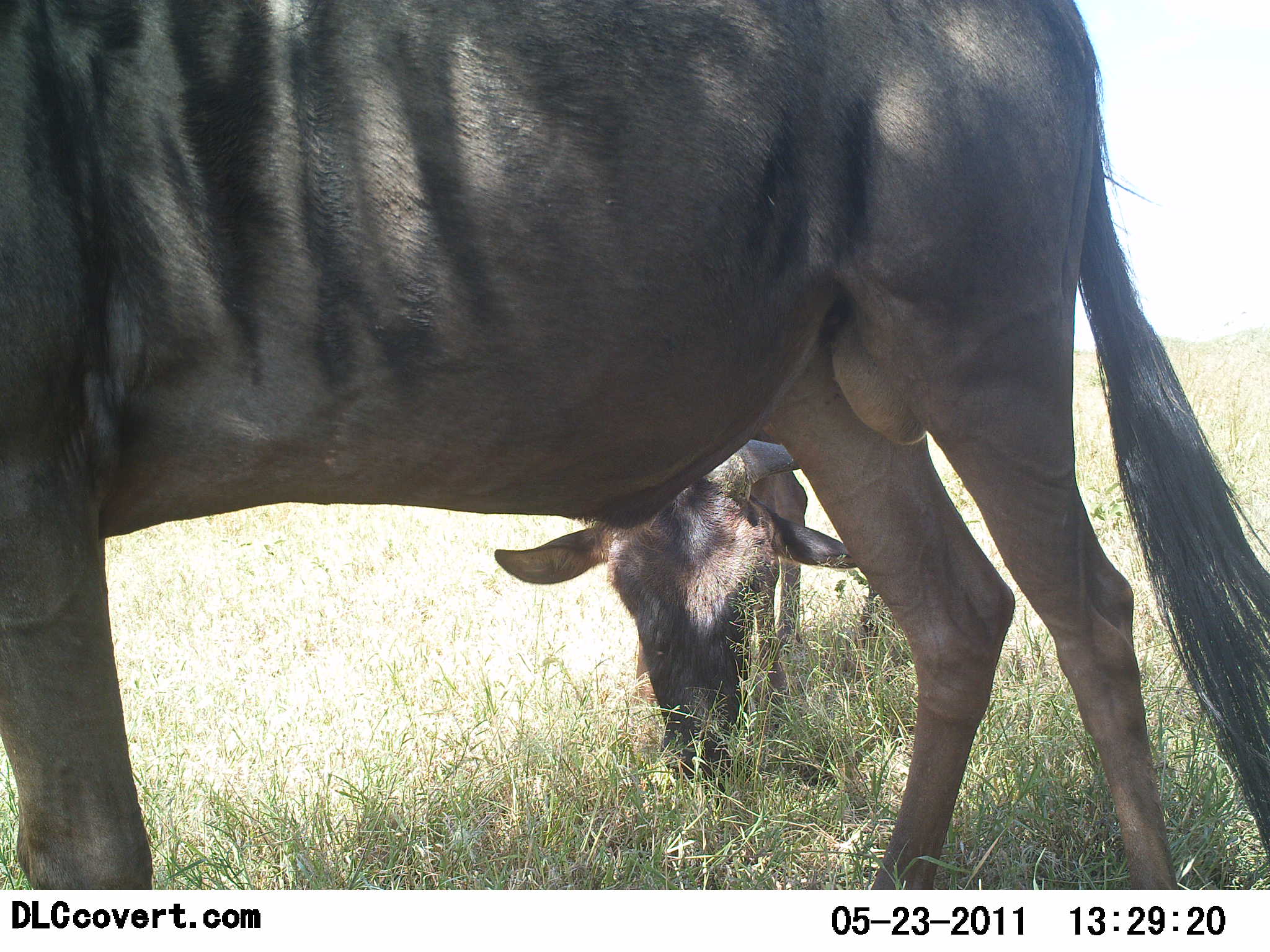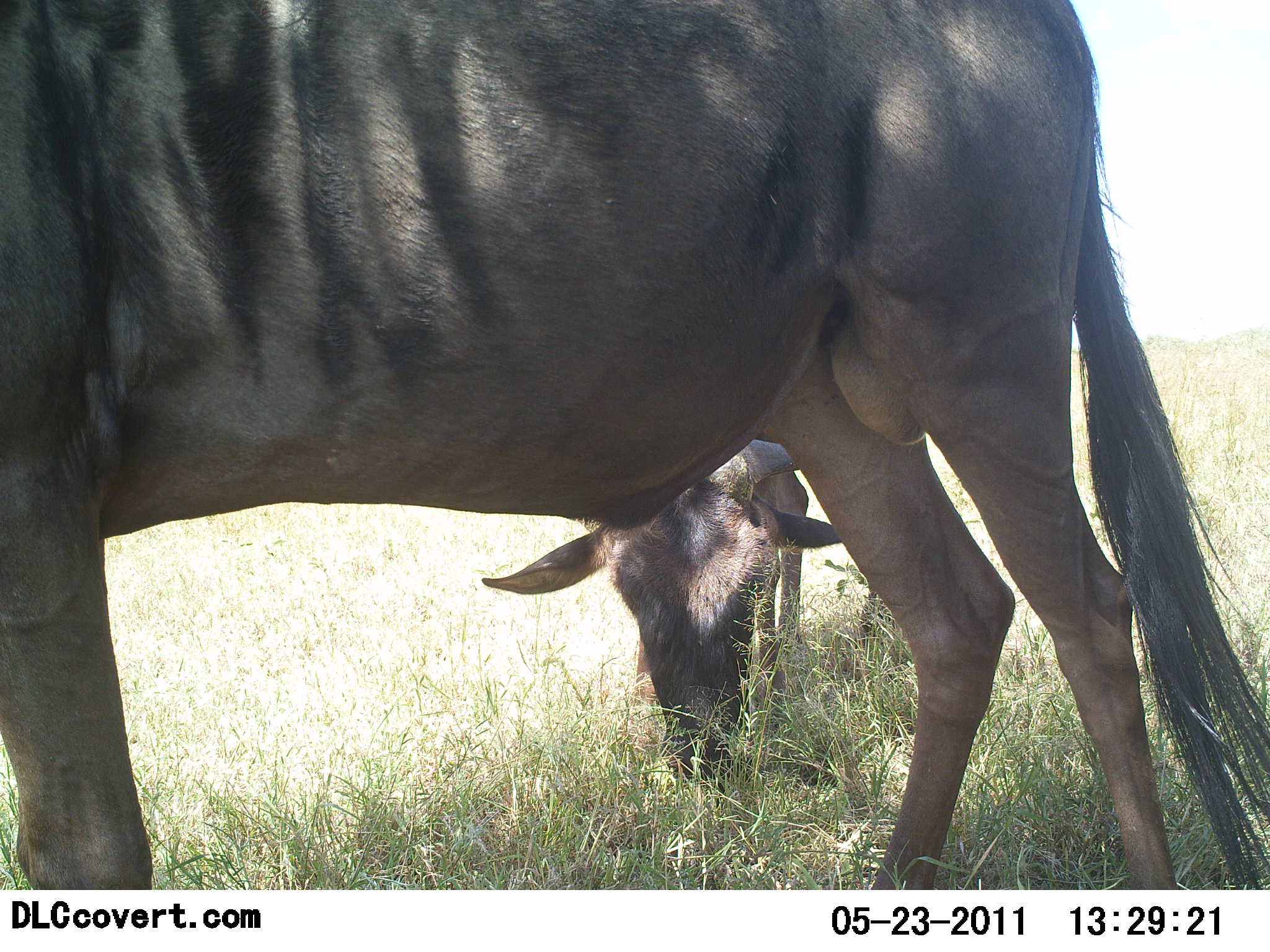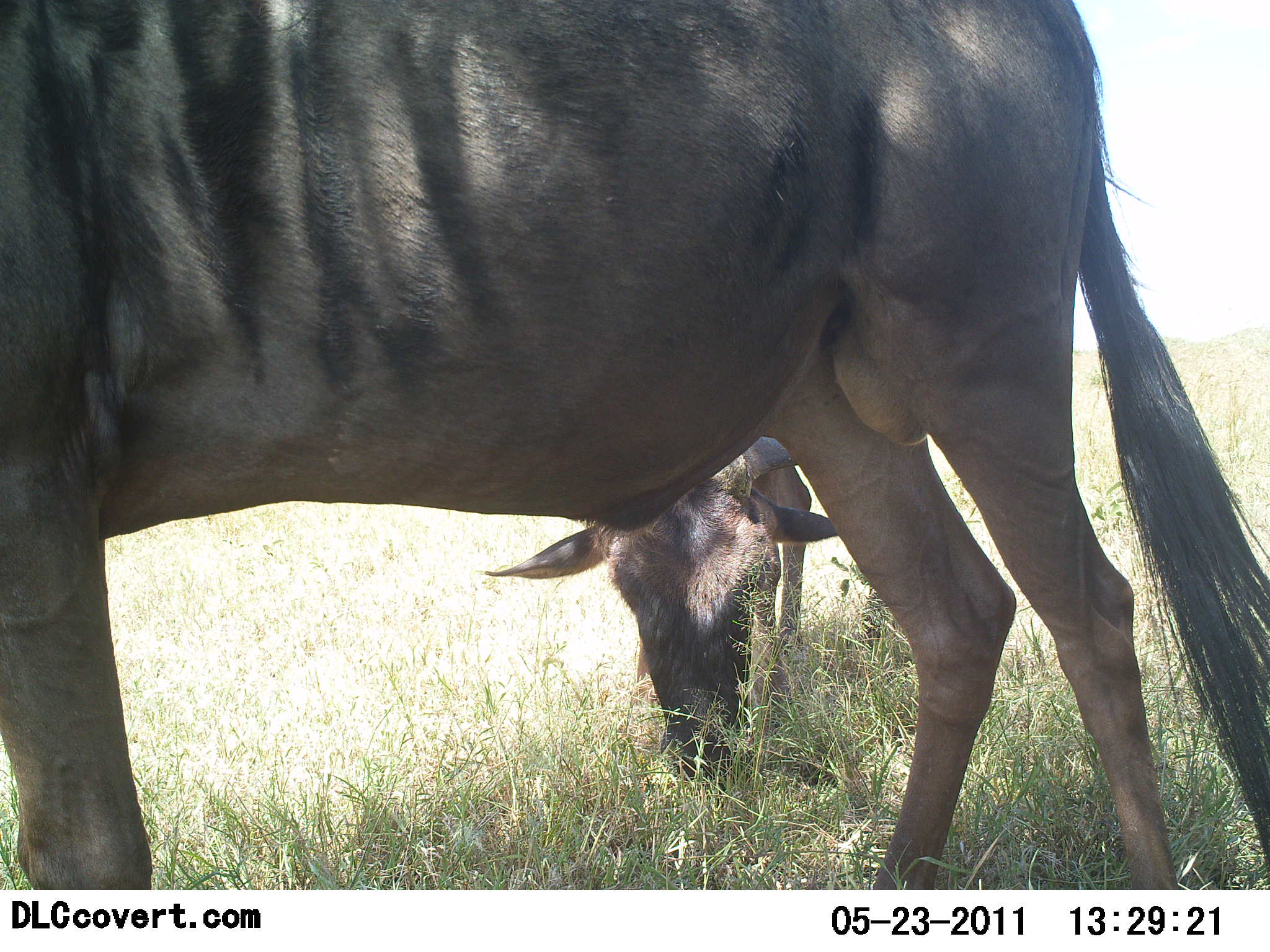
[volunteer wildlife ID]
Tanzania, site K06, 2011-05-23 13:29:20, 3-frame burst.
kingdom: Animalia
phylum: Chordata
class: Mammalia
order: Artiodactyla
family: Bovidae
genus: Connochaetes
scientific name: Connochaetes taurinus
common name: blue wildebeest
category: wildebeest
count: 2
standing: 62%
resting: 8%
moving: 0%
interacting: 0%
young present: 8%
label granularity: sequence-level